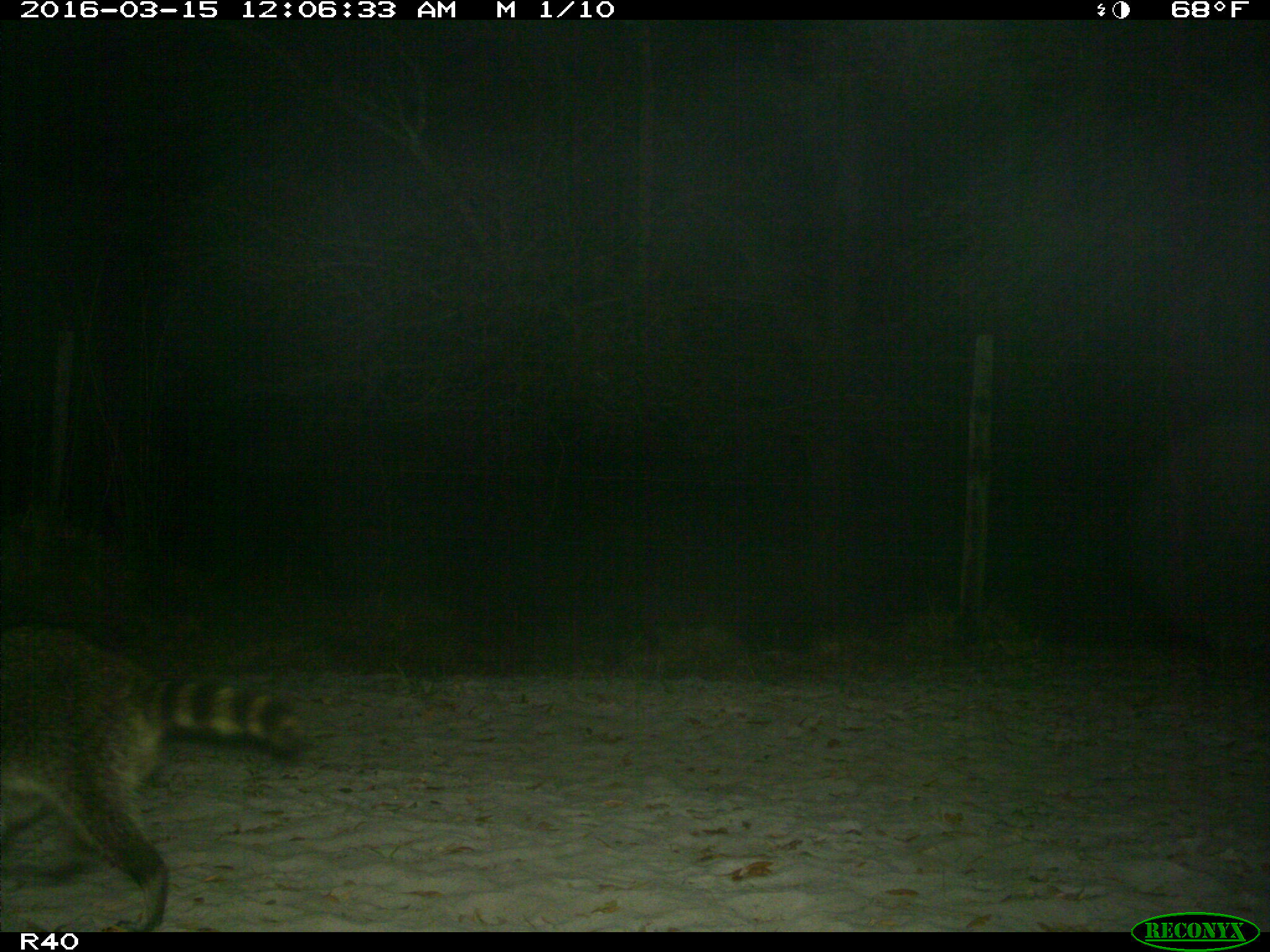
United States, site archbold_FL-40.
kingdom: Animalia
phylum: Chordata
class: Mammalia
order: Carnivora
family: Procyonidae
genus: Procyon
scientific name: Procyon lotor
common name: common raccoon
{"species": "Procyon lotor (common raccoon)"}